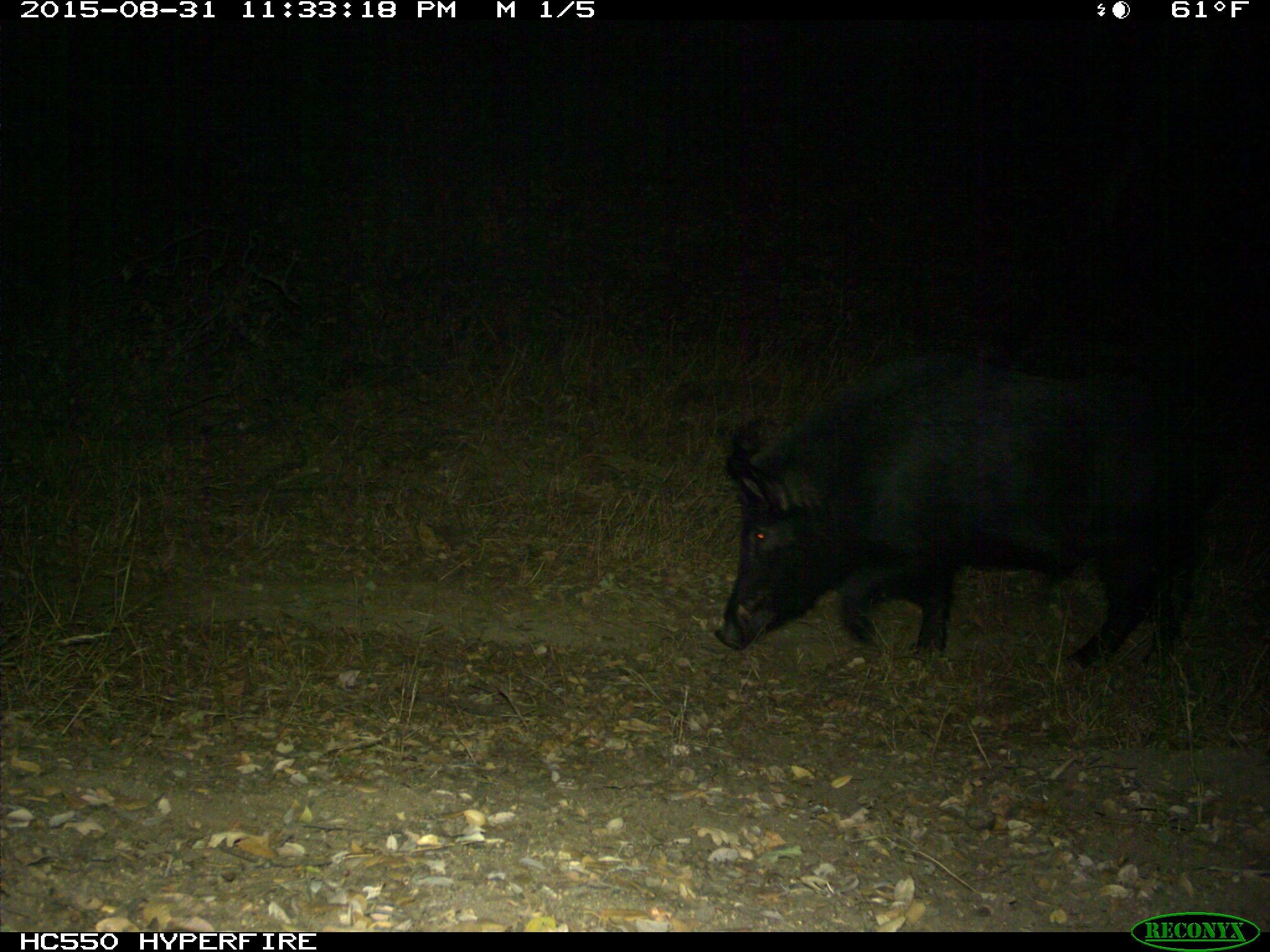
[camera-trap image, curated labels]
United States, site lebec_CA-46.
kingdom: Animalia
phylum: Chordata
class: Mammalia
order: Artiodactyla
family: Suidae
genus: Sus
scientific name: Sus scrofa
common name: wild boar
Sus scrofa (wild boar).